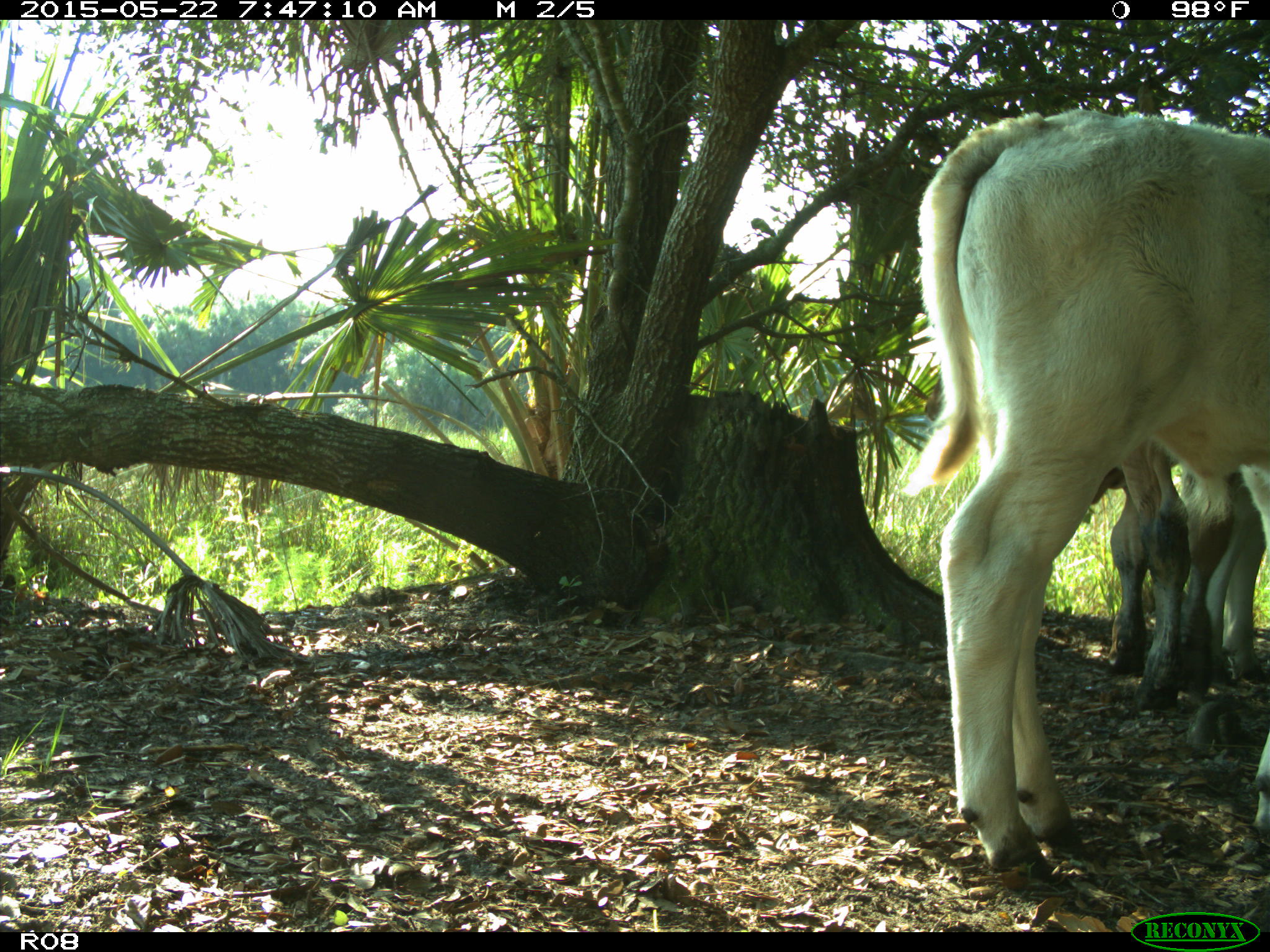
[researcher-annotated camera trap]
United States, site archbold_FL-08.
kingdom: Animalia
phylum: Chordata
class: Mammalia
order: Artiodactyla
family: Bovidae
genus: Bos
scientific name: Bos taurus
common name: domestic cow